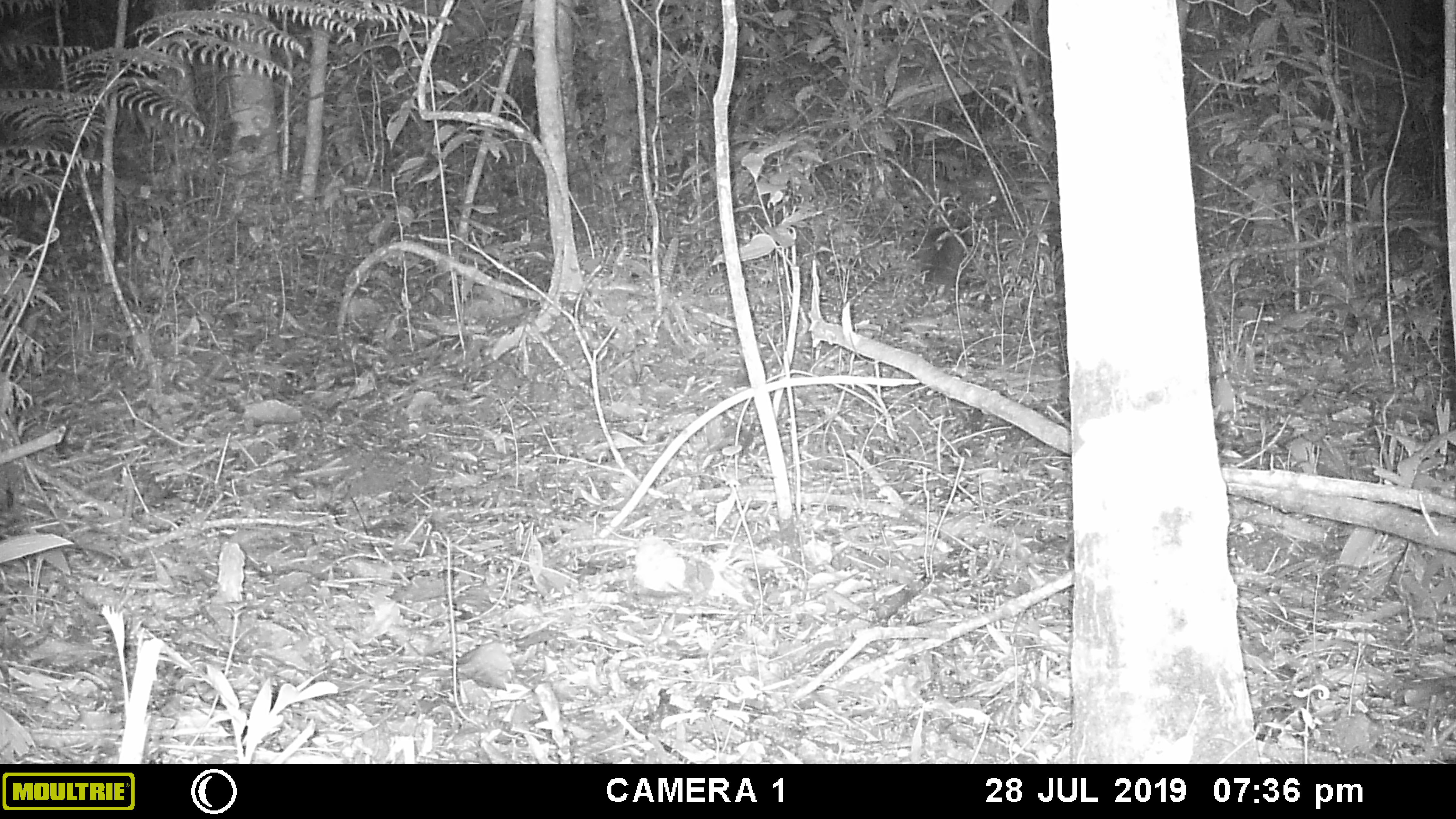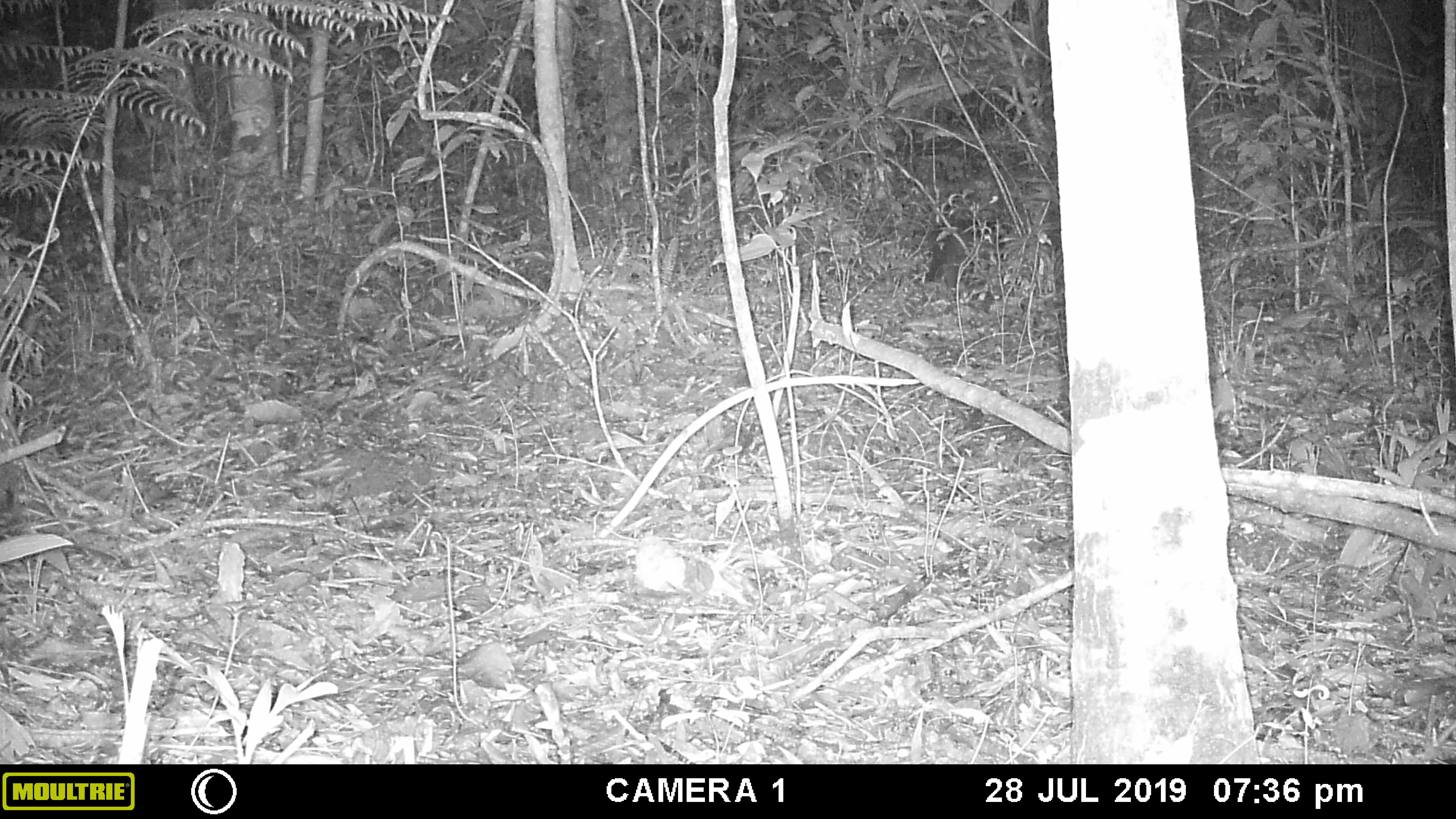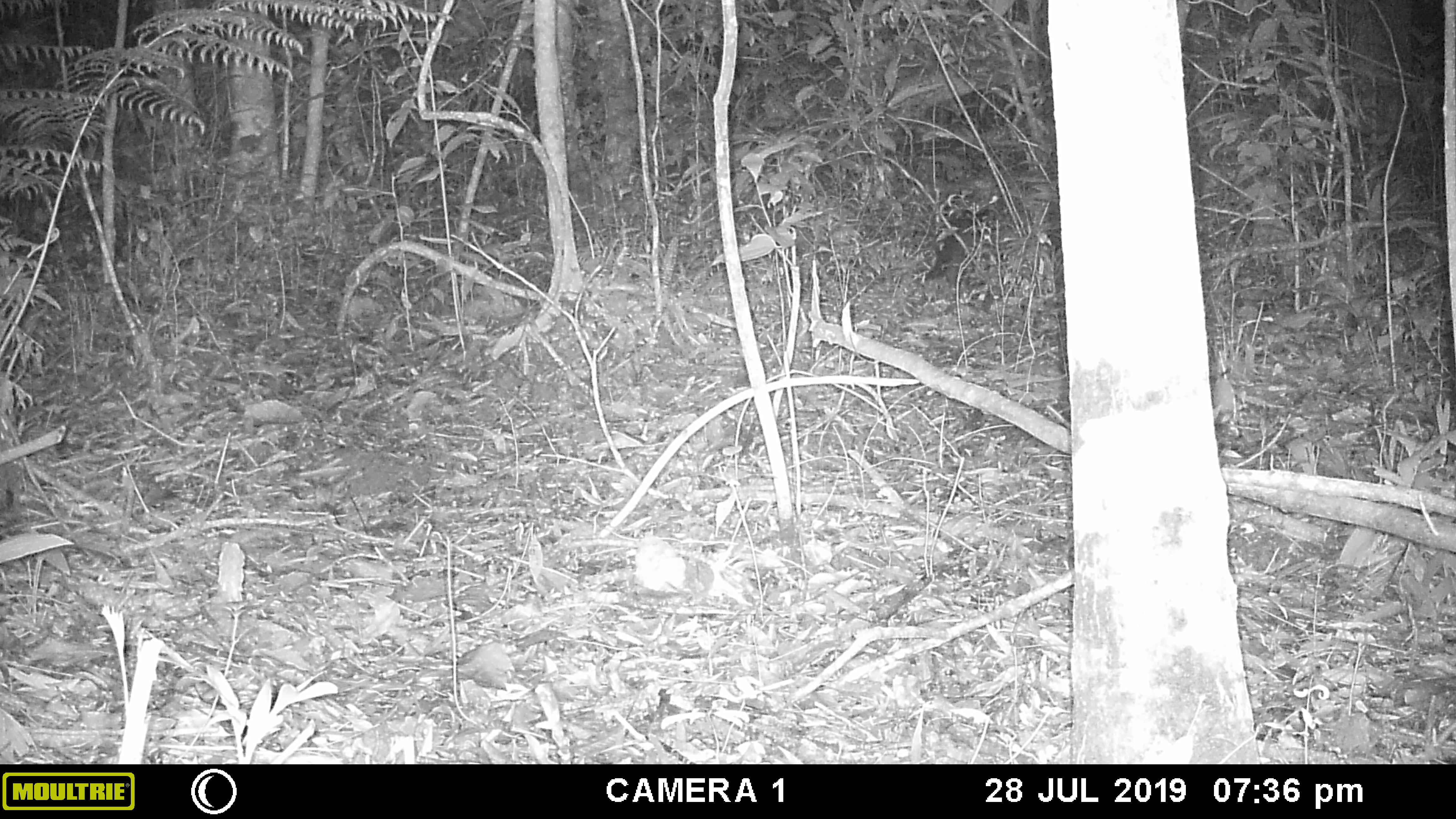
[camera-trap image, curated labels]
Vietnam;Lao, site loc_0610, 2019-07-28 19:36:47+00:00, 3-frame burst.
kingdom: Animalia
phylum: Chordata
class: Mammalia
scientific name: Mammalia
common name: mammal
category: unidentified small mammal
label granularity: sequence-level